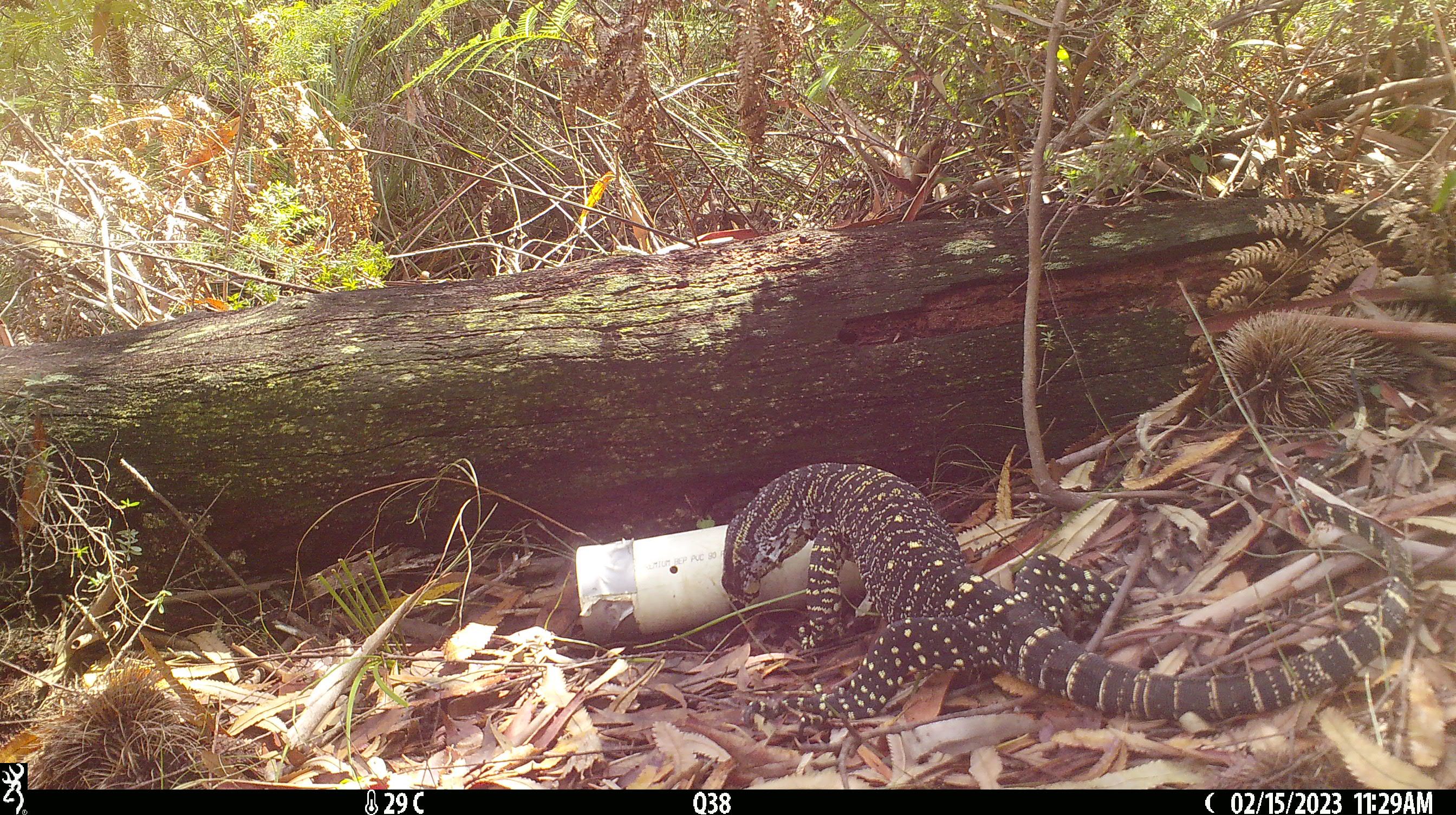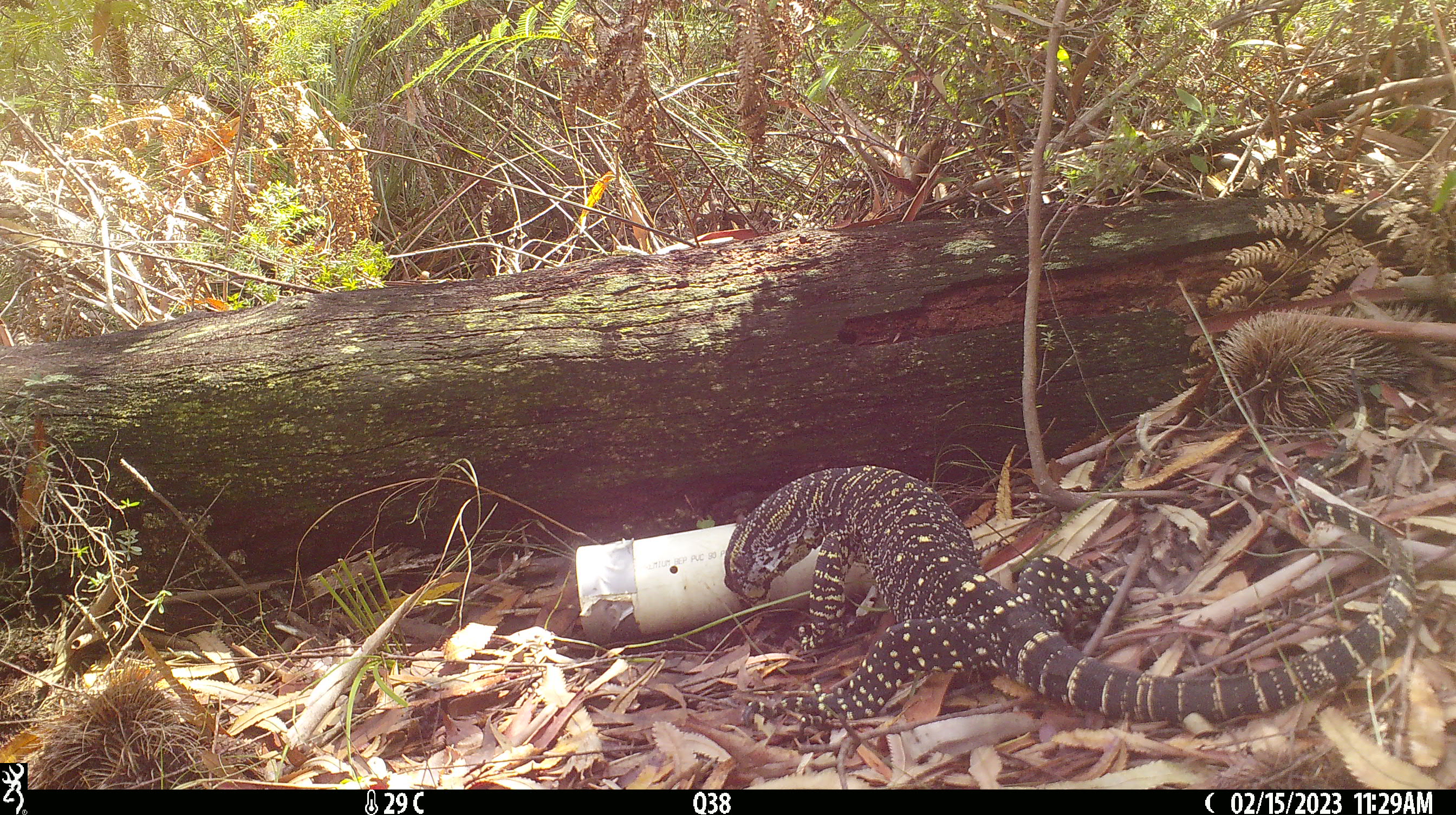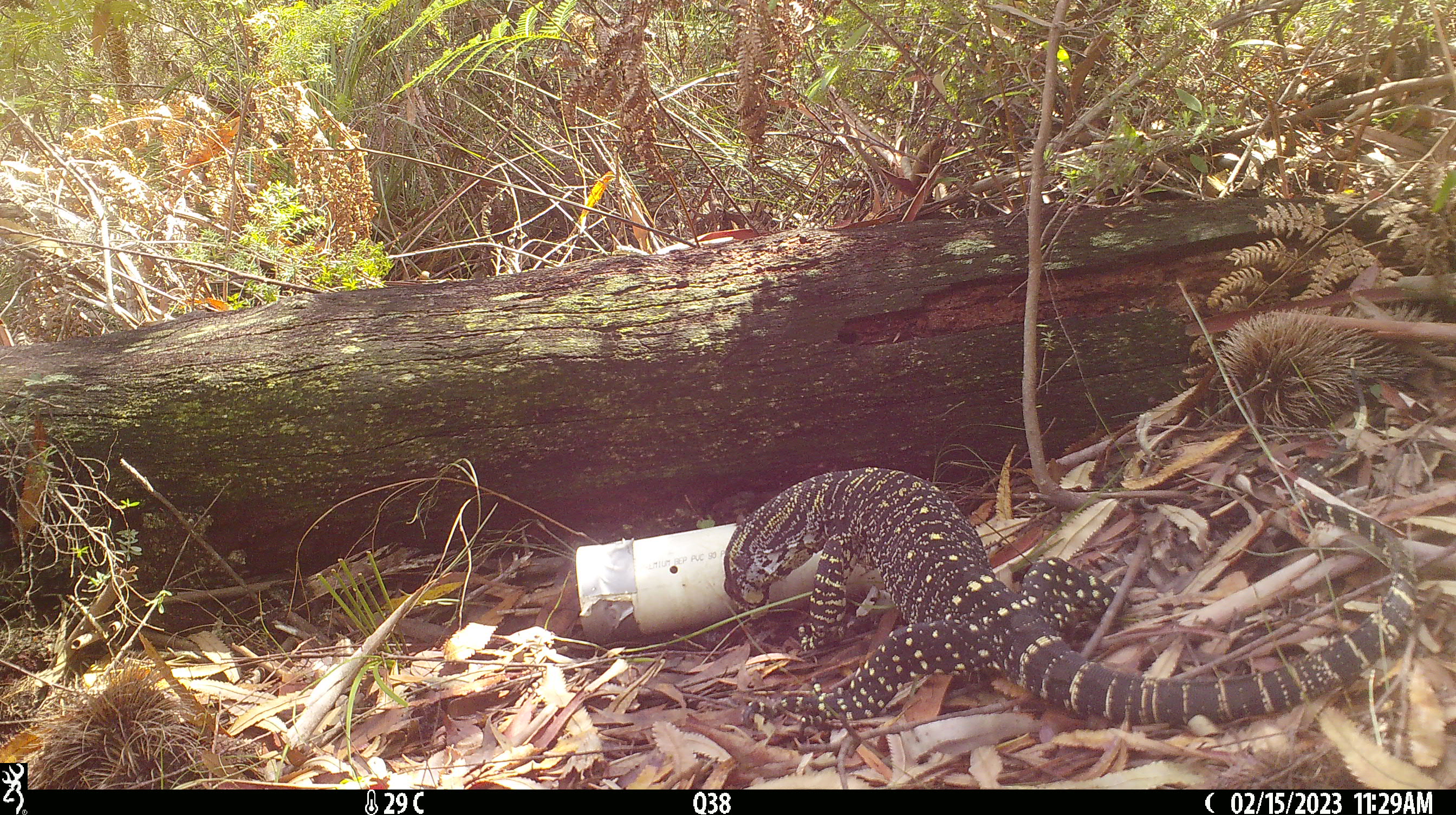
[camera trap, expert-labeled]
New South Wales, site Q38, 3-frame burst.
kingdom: Animalia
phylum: Chordata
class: Reptilia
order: Squamata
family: Varanidae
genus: Varanus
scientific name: Varanus varius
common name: lace monitor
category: goanna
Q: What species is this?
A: Goanna (lace monitor) (Varanus varius).